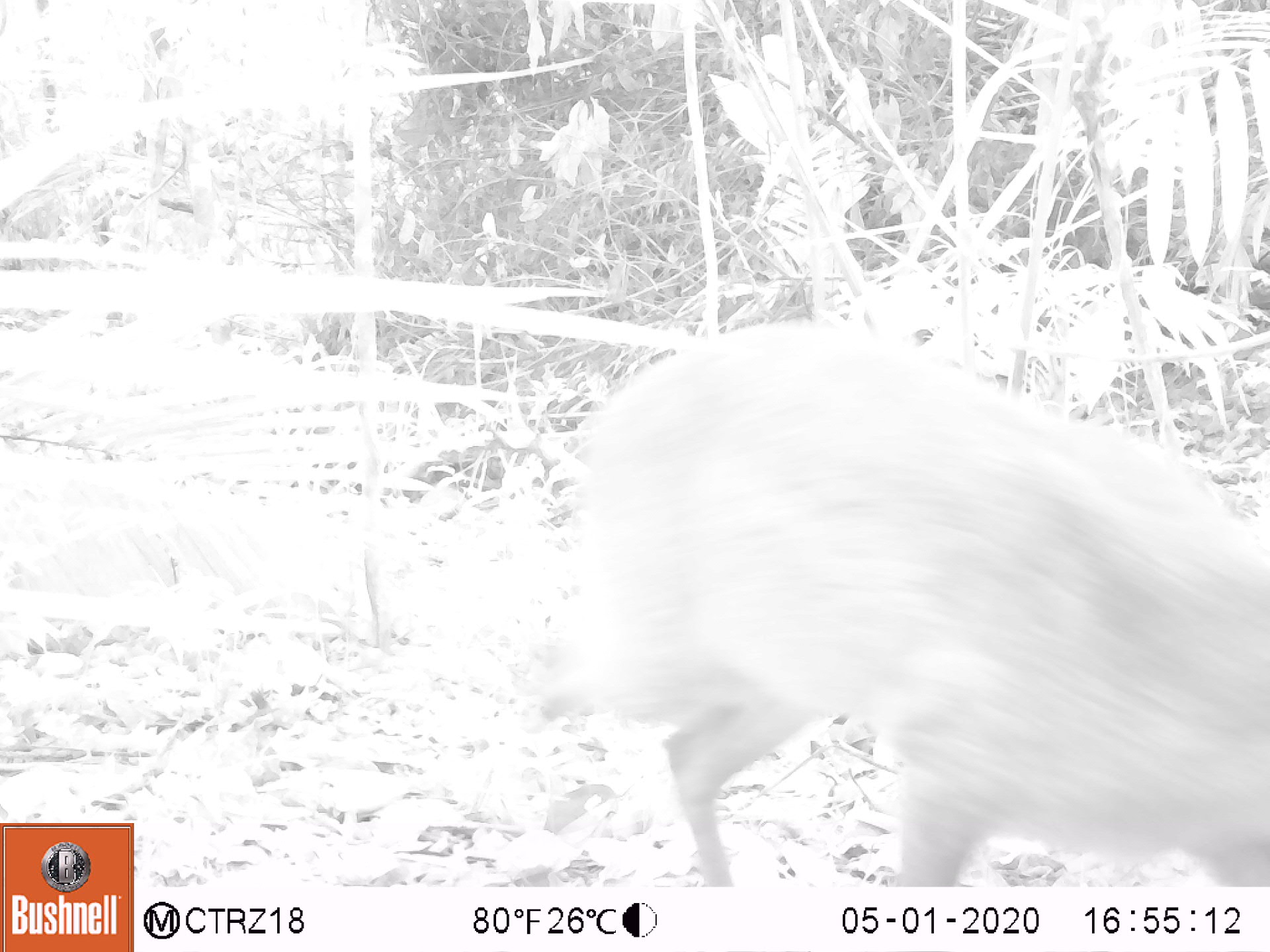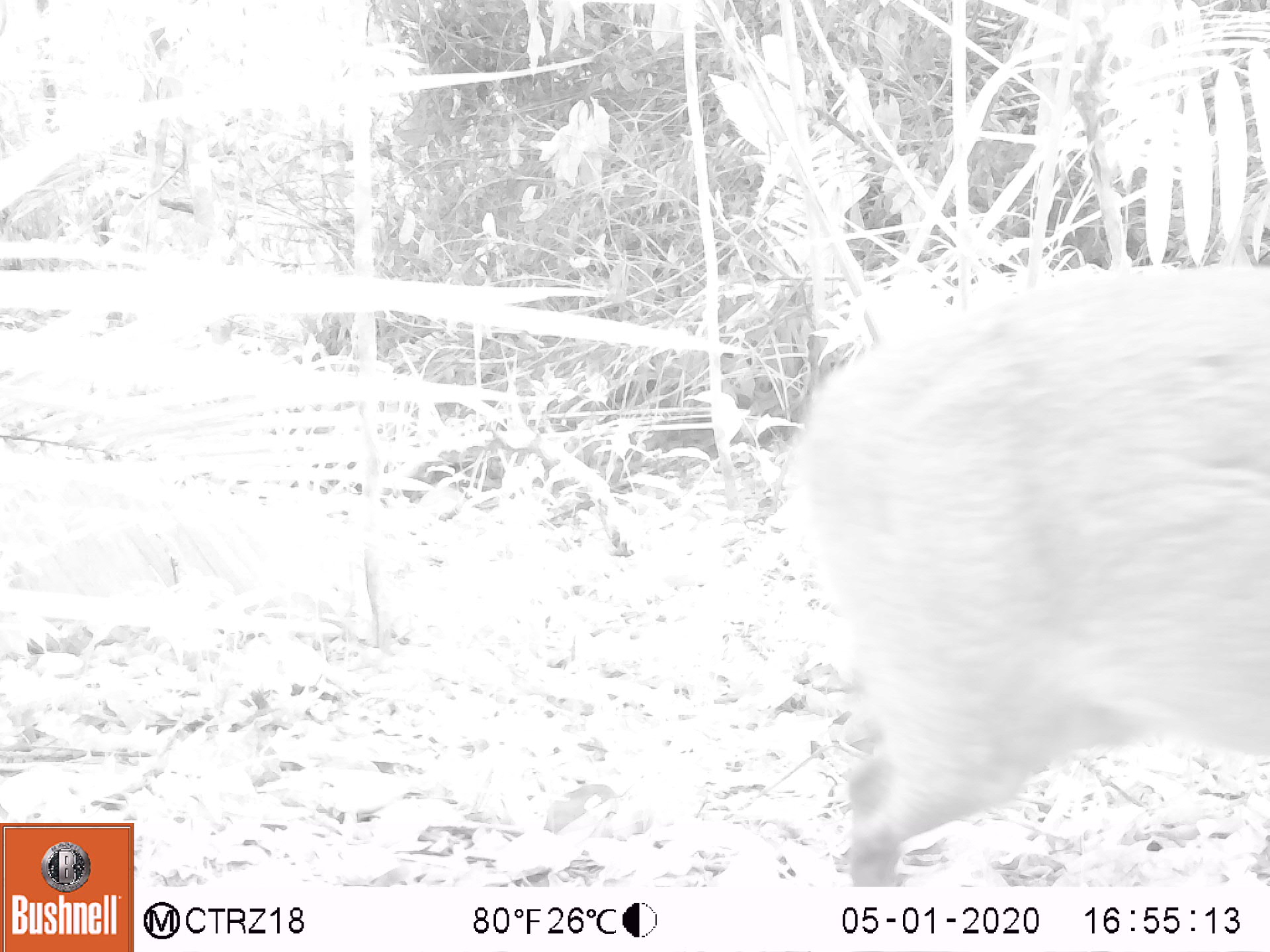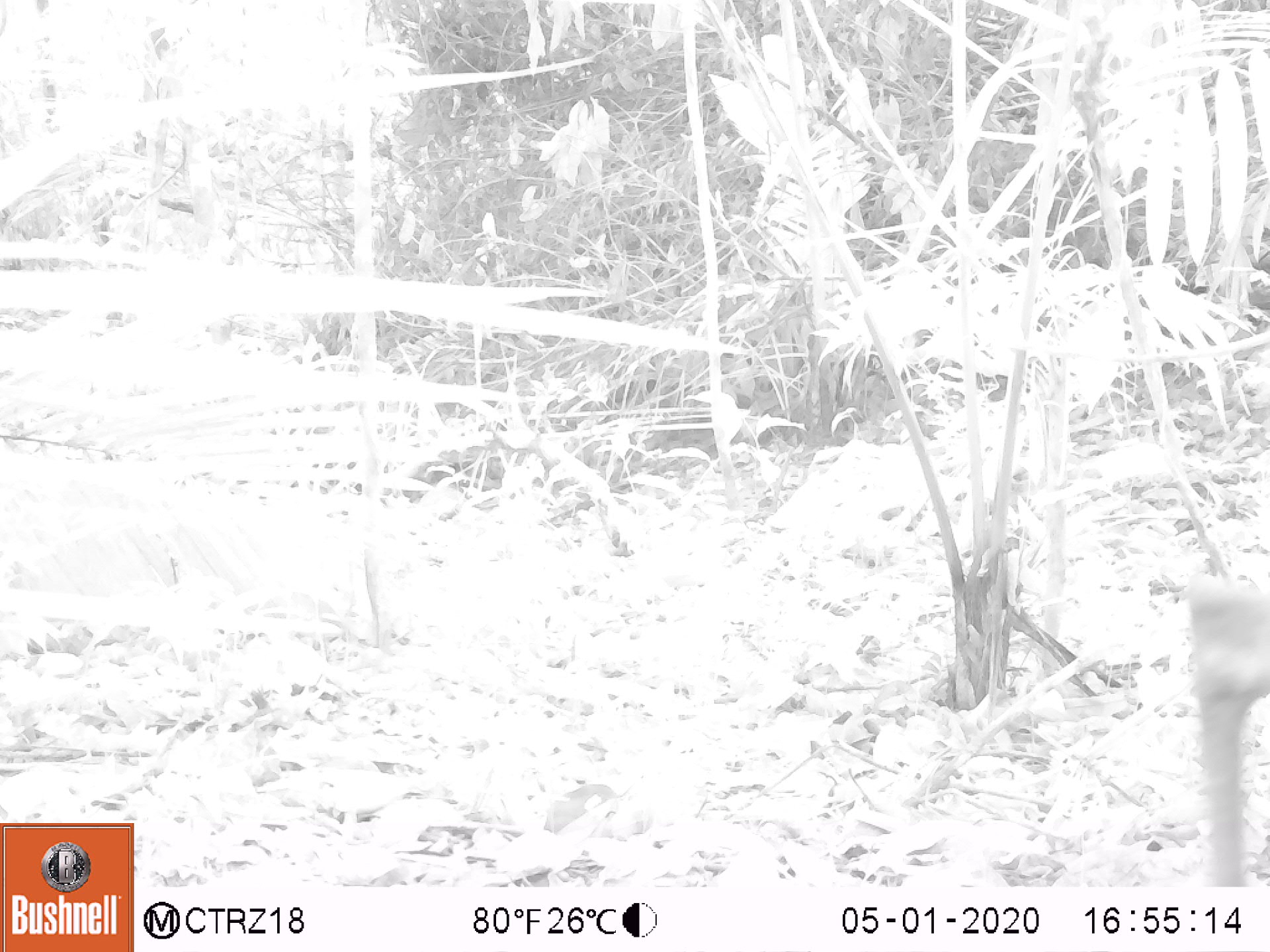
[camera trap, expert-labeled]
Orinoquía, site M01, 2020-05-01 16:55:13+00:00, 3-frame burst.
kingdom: Animalia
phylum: Chordata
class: Mammalia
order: Artiodactyla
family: Cervidae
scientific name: Cervidae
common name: deer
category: unknown cervid